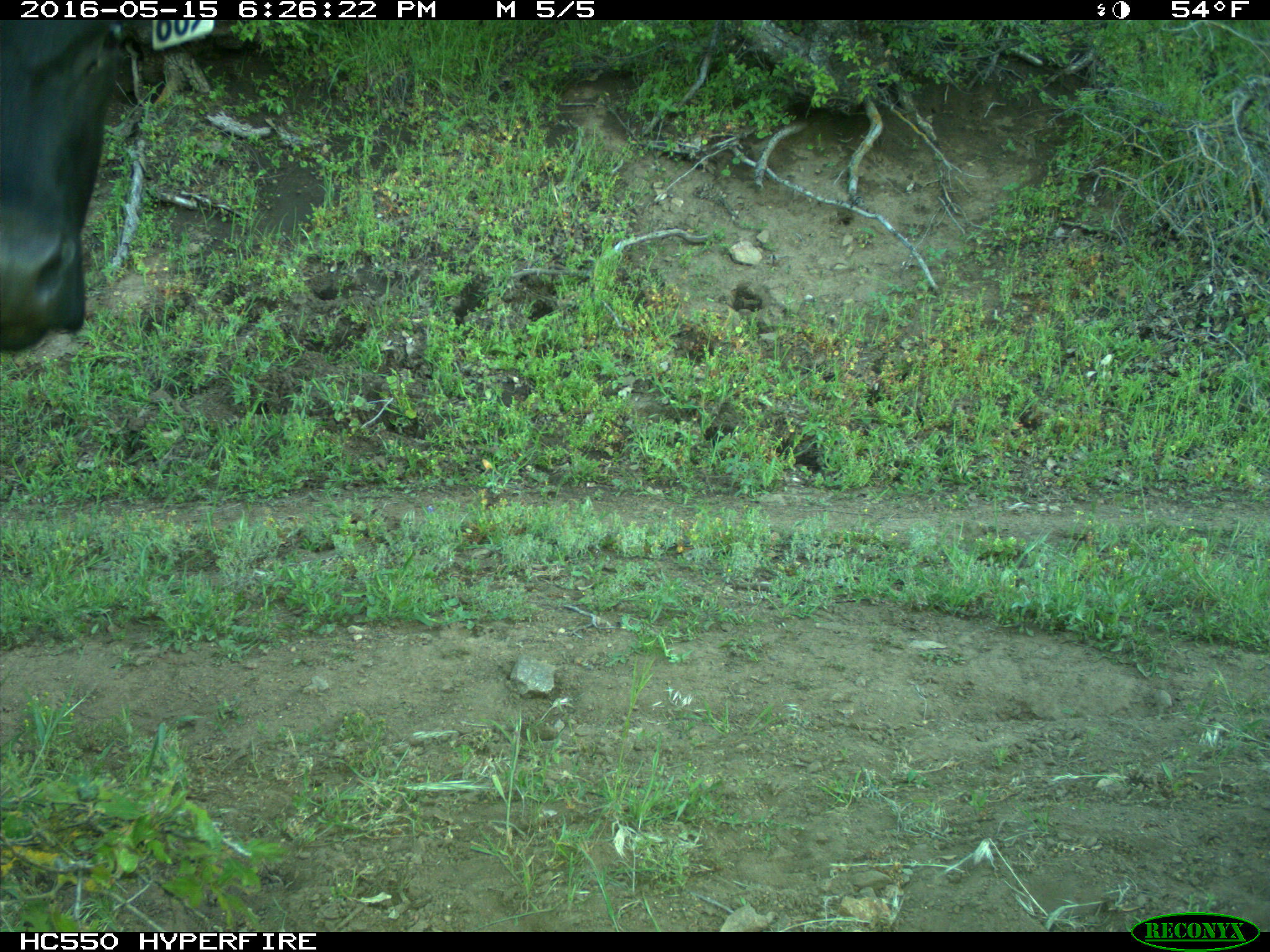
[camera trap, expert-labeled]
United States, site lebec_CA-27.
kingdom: Animalia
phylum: Chordata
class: Mammalia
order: Artiodactyla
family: Bovidae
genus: Bos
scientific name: Bos taurus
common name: domestic cow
Bos taurus (domestic cow).